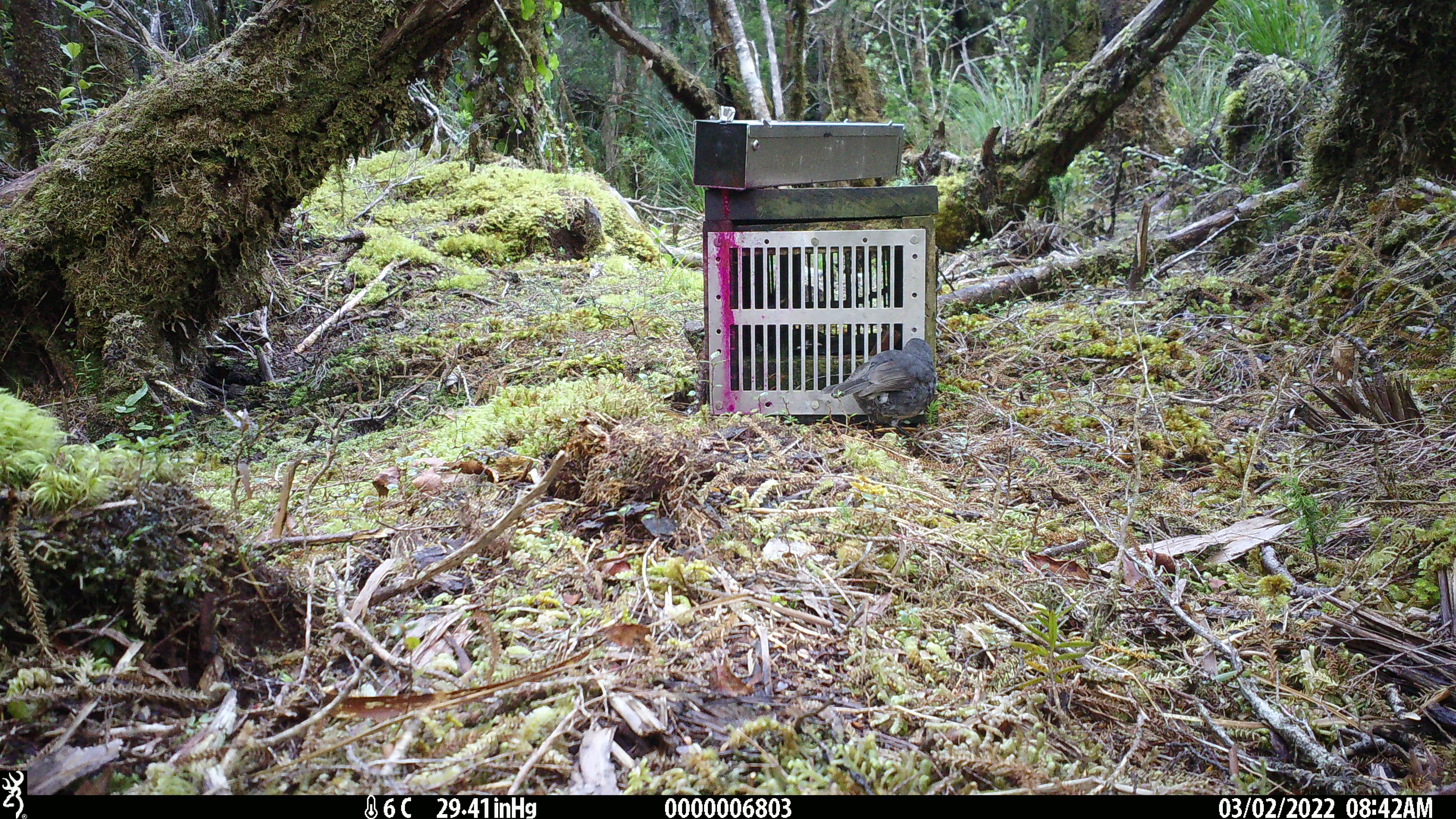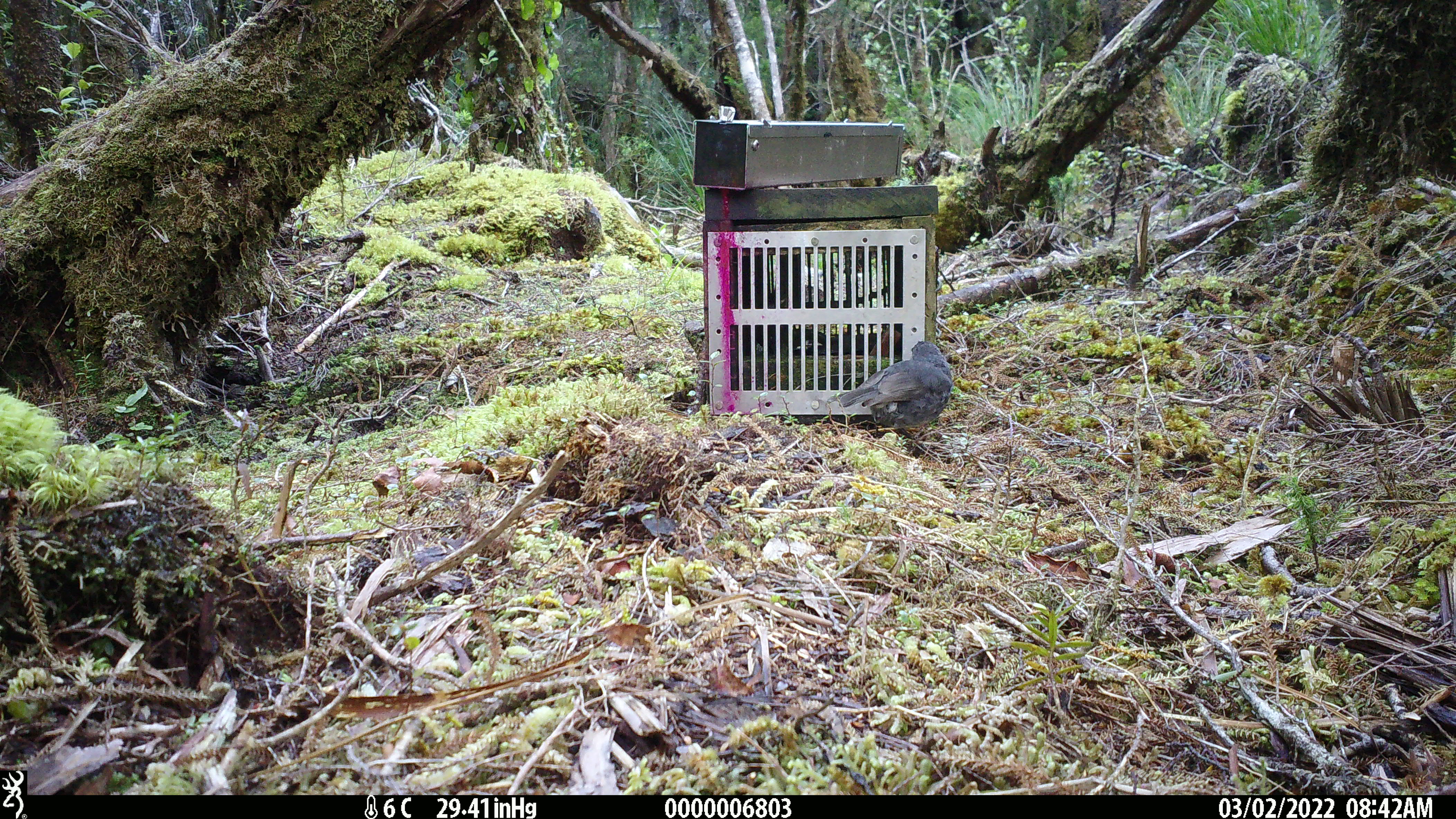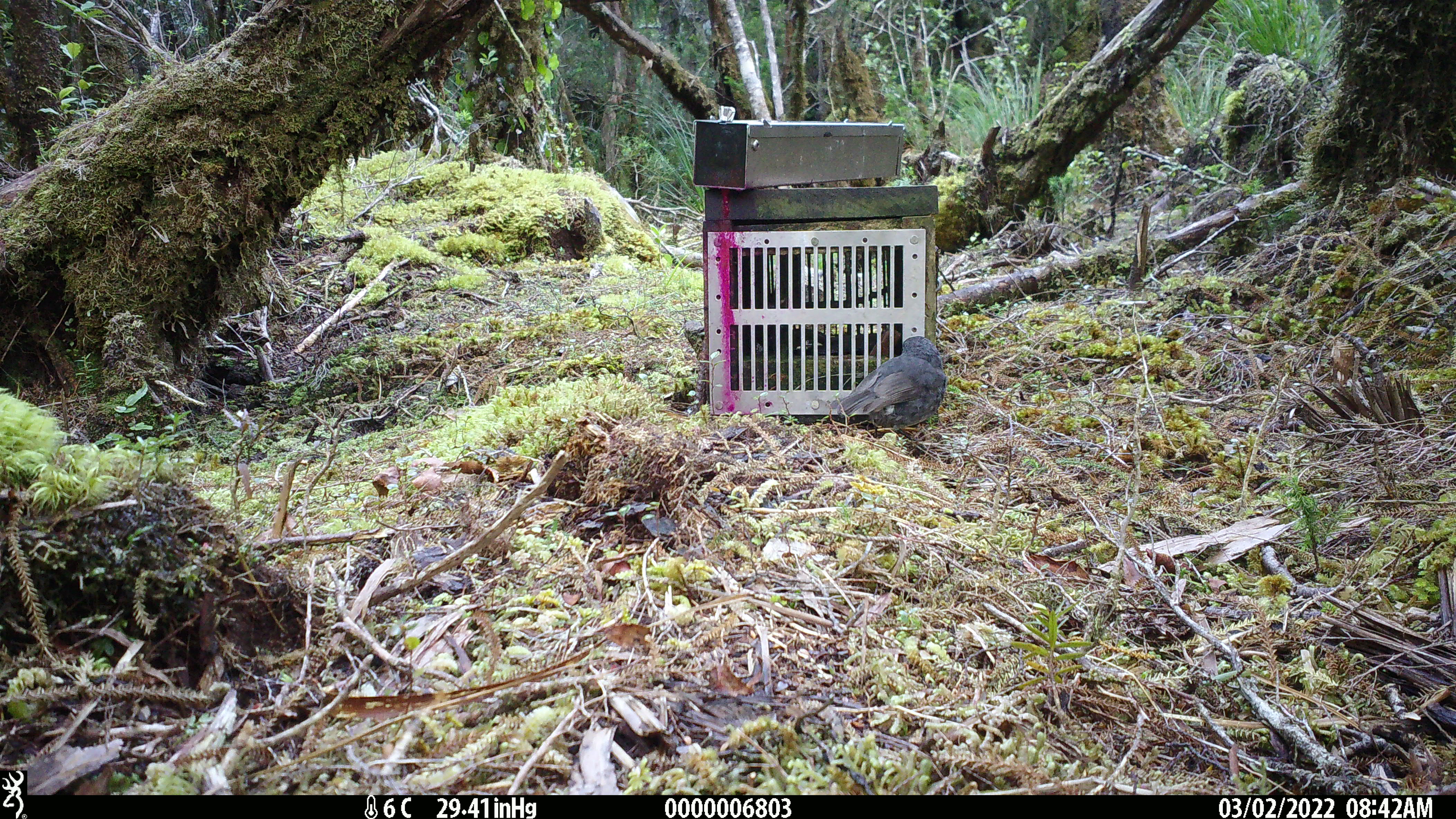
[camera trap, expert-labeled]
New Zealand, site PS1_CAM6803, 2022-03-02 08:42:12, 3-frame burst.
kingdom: Animalia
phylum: Chordata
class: Aves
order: Passeriformes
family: Petroicidae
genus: Petroica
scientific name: Petroica australis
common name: new zealand robin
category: robin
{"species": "robin (new zealand robin) (Petroica australis)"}